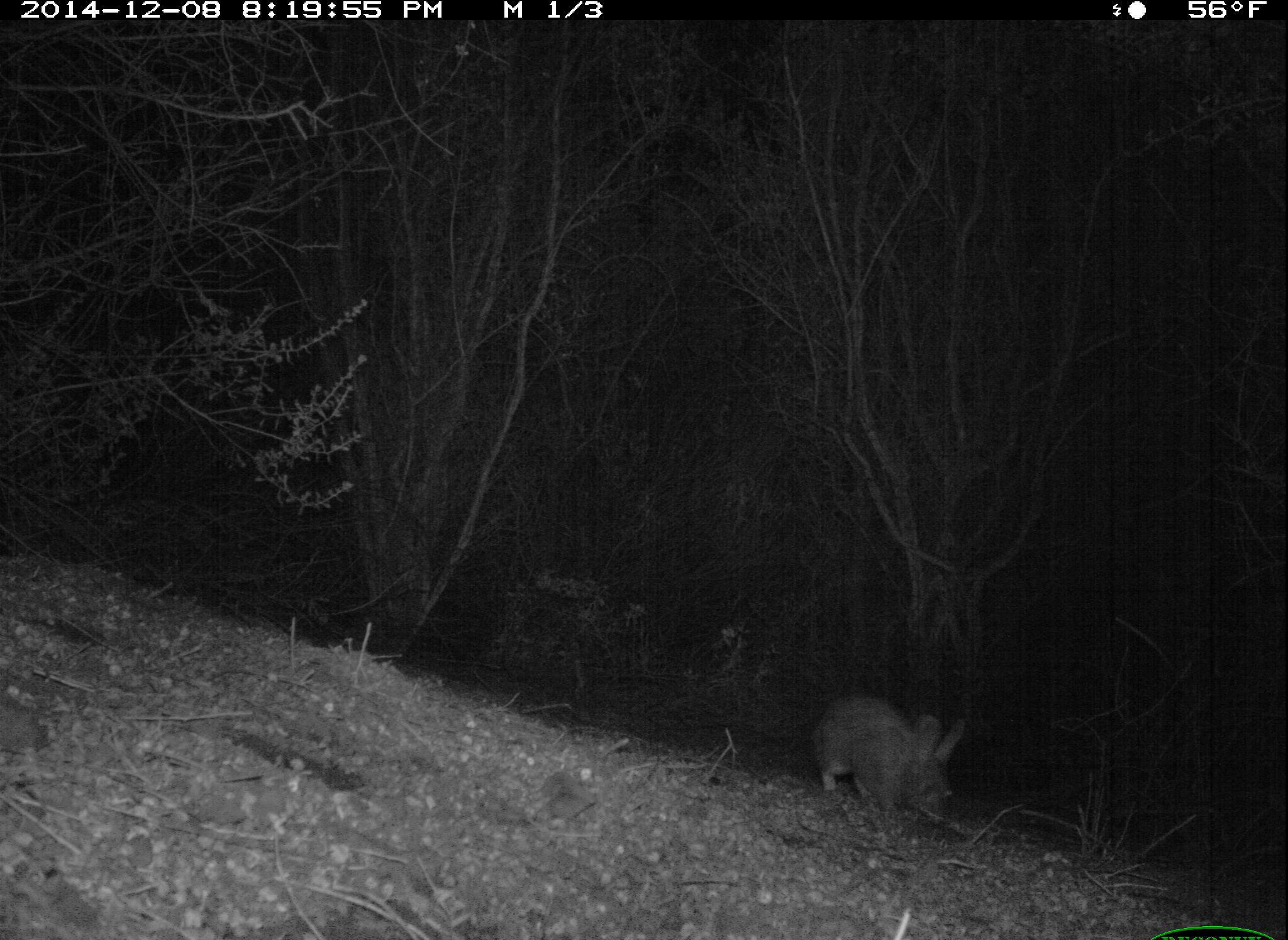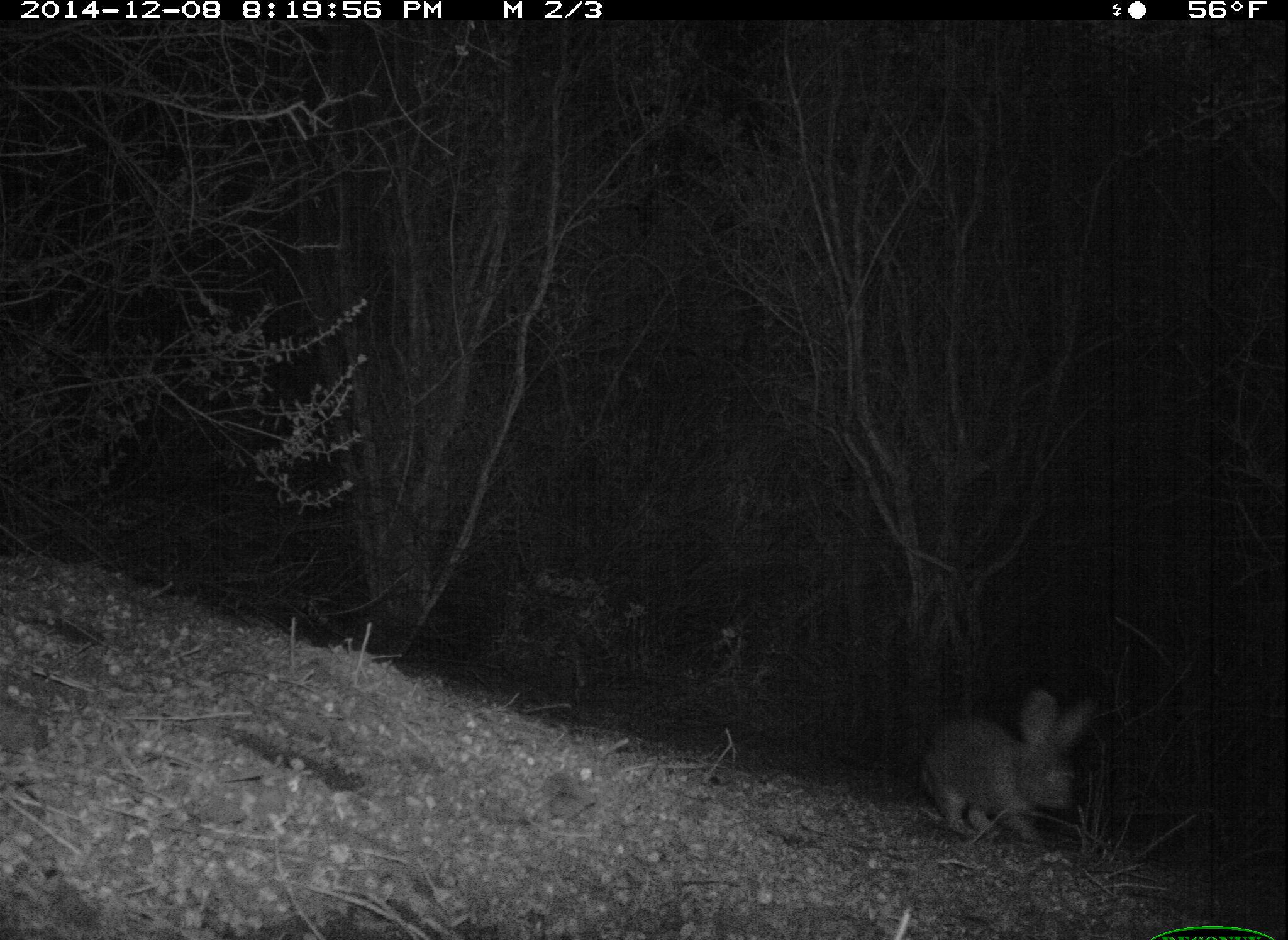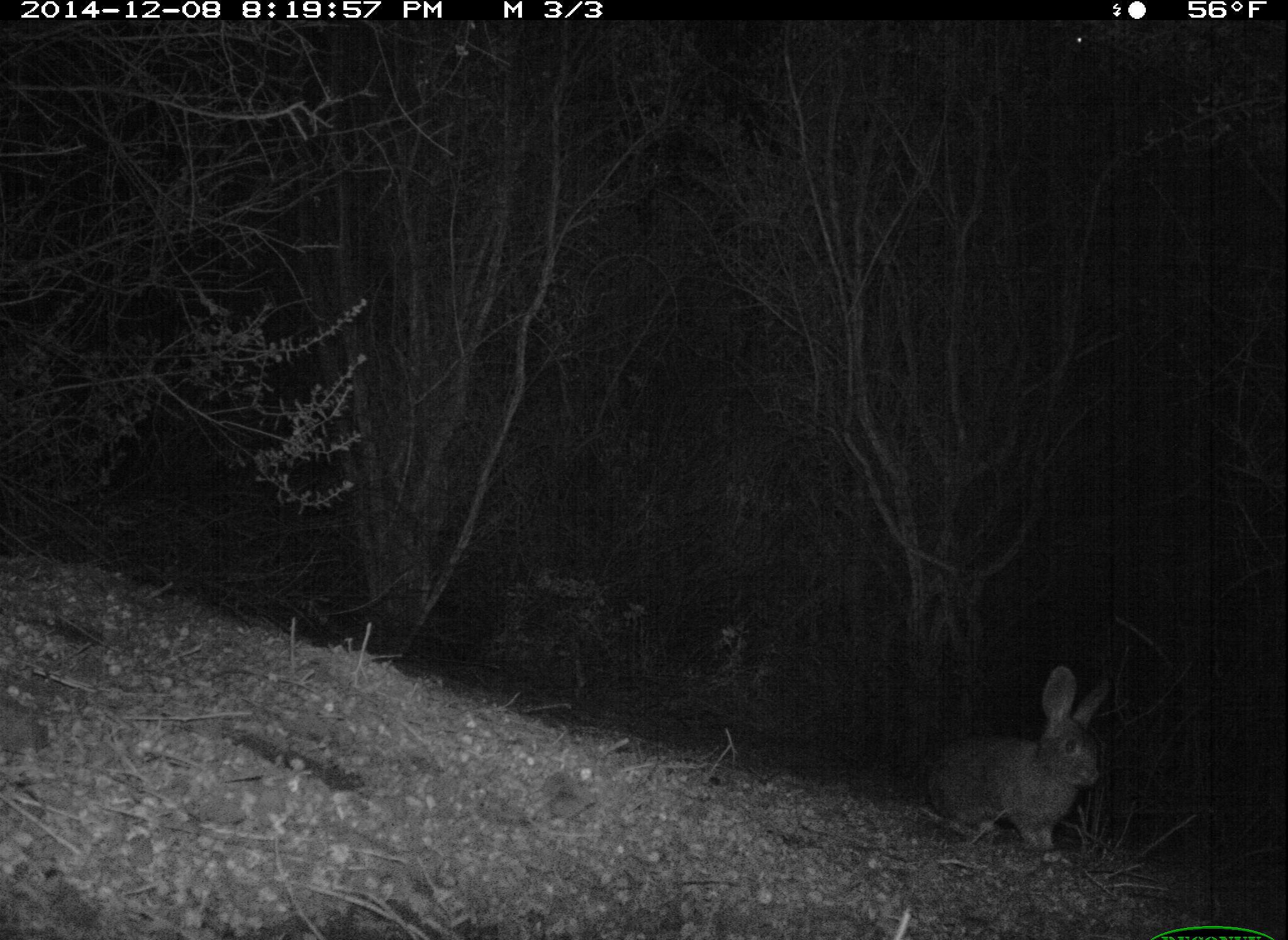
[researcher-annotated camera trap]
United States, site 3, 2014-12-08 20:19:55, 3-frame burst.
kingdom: Animalia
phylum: Chordata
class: Mammalia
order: Lagomorpha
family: Leporidae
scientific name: Leporidae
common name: rabbits and hares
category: rabbit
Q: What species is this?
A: Rabbit (rabbits and hares) (Leporidae).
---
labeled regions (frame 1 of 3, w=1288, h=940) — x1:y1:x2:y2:
rabbit: 809:688:970:819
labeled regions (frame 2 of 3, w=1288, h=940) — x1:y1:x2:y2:
rabbit: 914:688:1103:851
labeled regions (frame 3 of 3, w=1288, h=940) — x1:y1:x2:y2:
rabbit: 922:662:1116:867